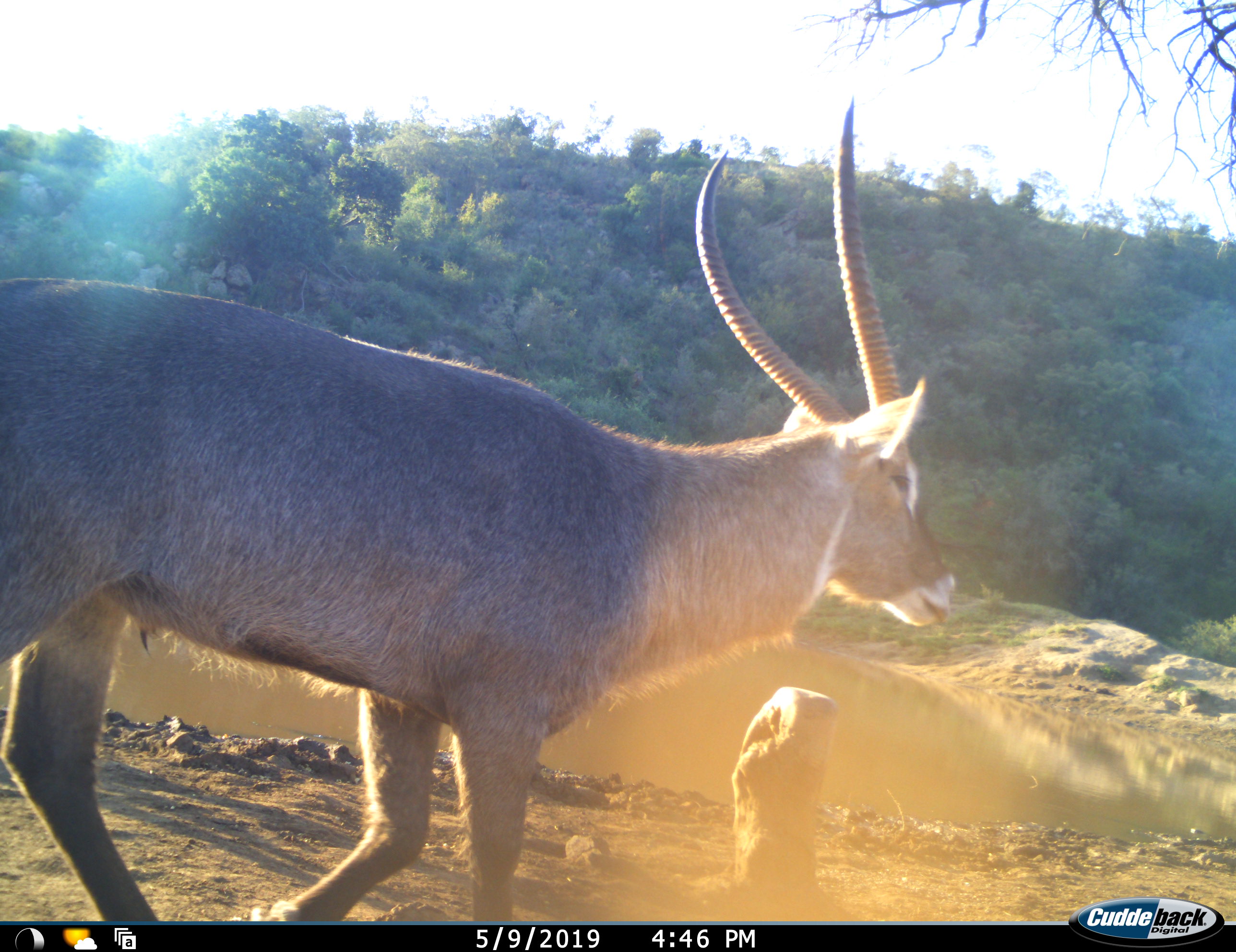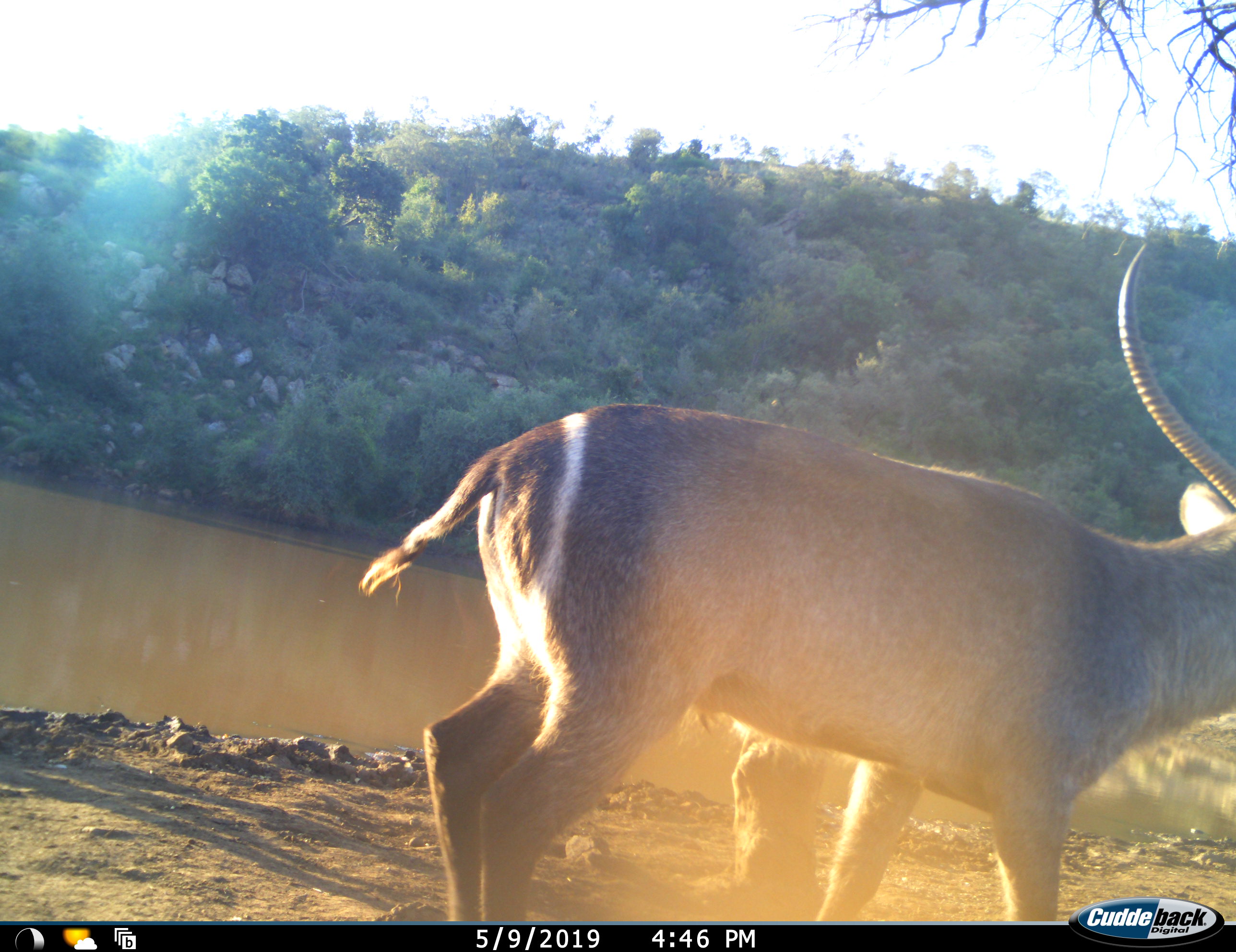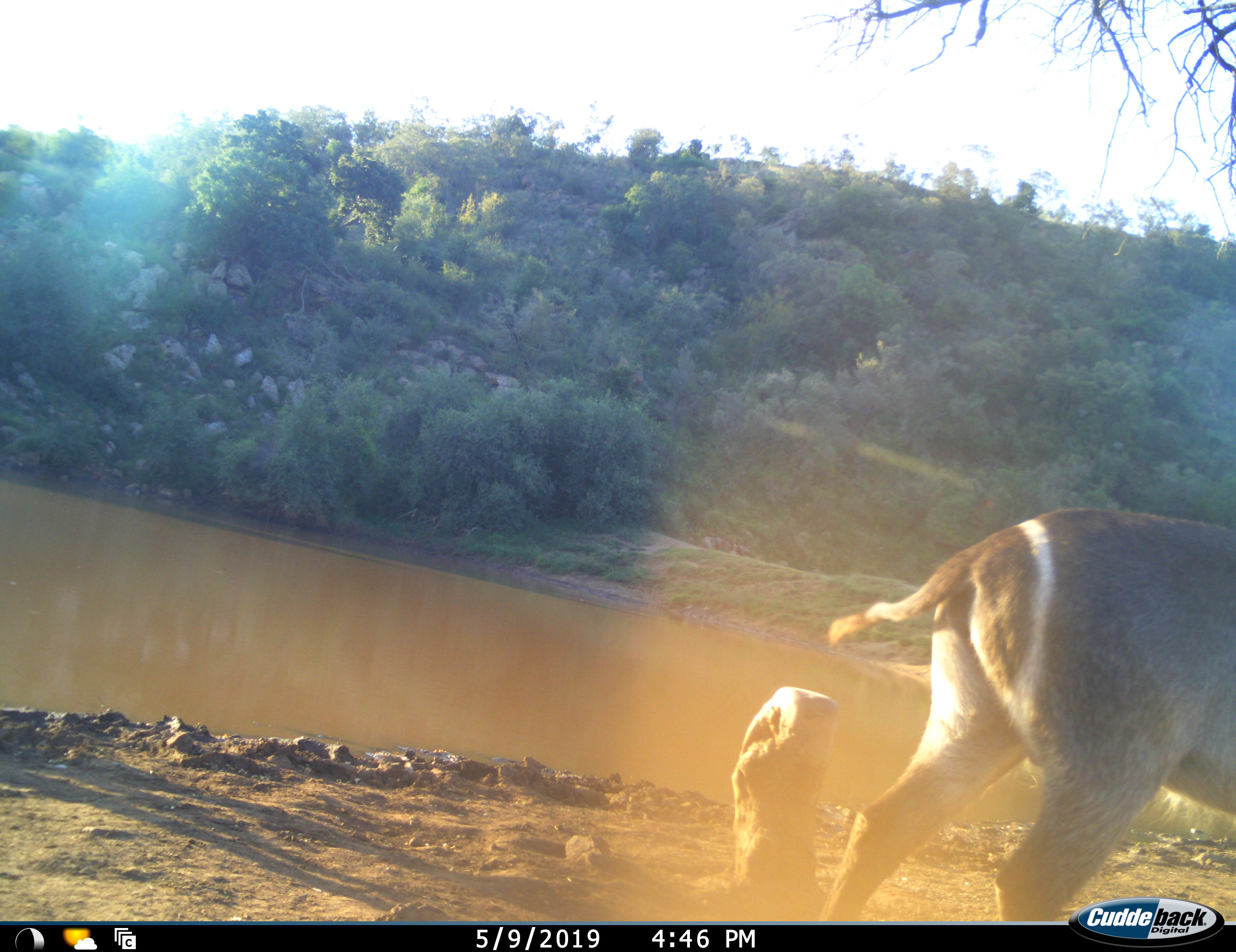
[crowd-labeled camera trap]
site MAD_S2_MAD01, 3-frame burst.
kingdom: Animalia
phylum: Chordata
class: Mammalia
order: Artiodactyla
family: Bovidae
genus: Kobus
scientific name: Kobus ellipsiprymnus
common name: waterbuck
Waterbuck (Kobus ellipsiprymnus), count 1. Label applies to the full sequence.